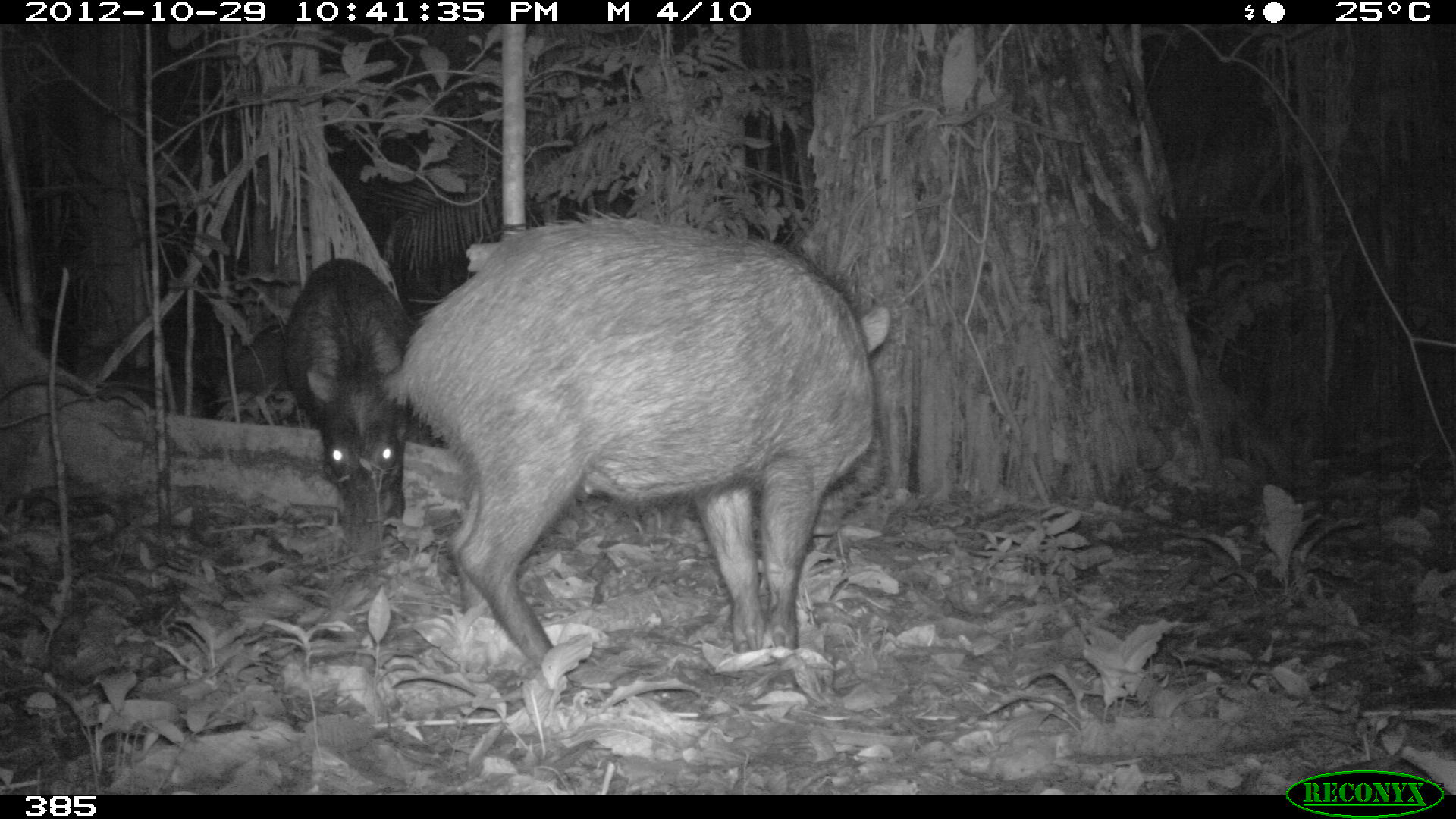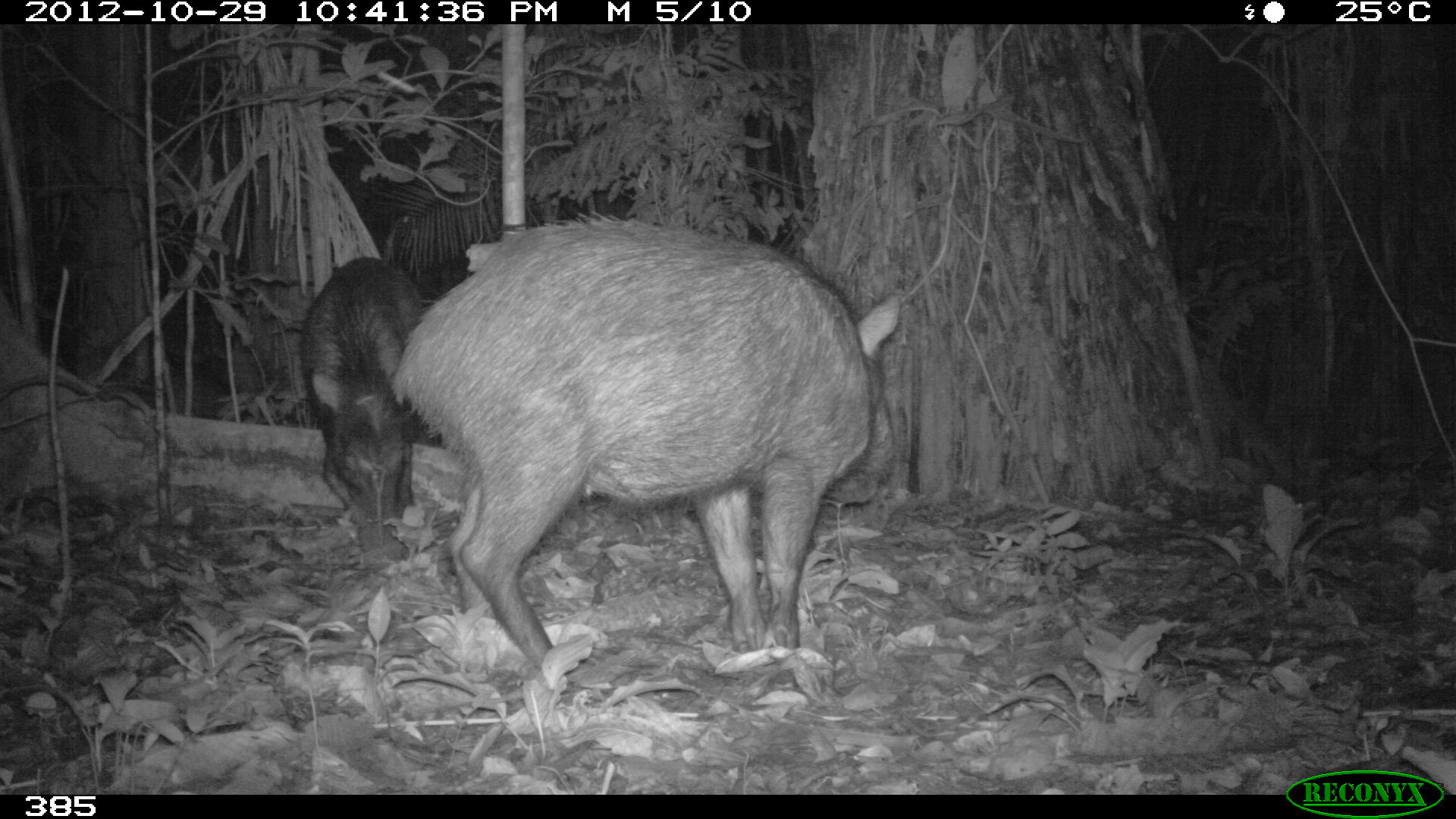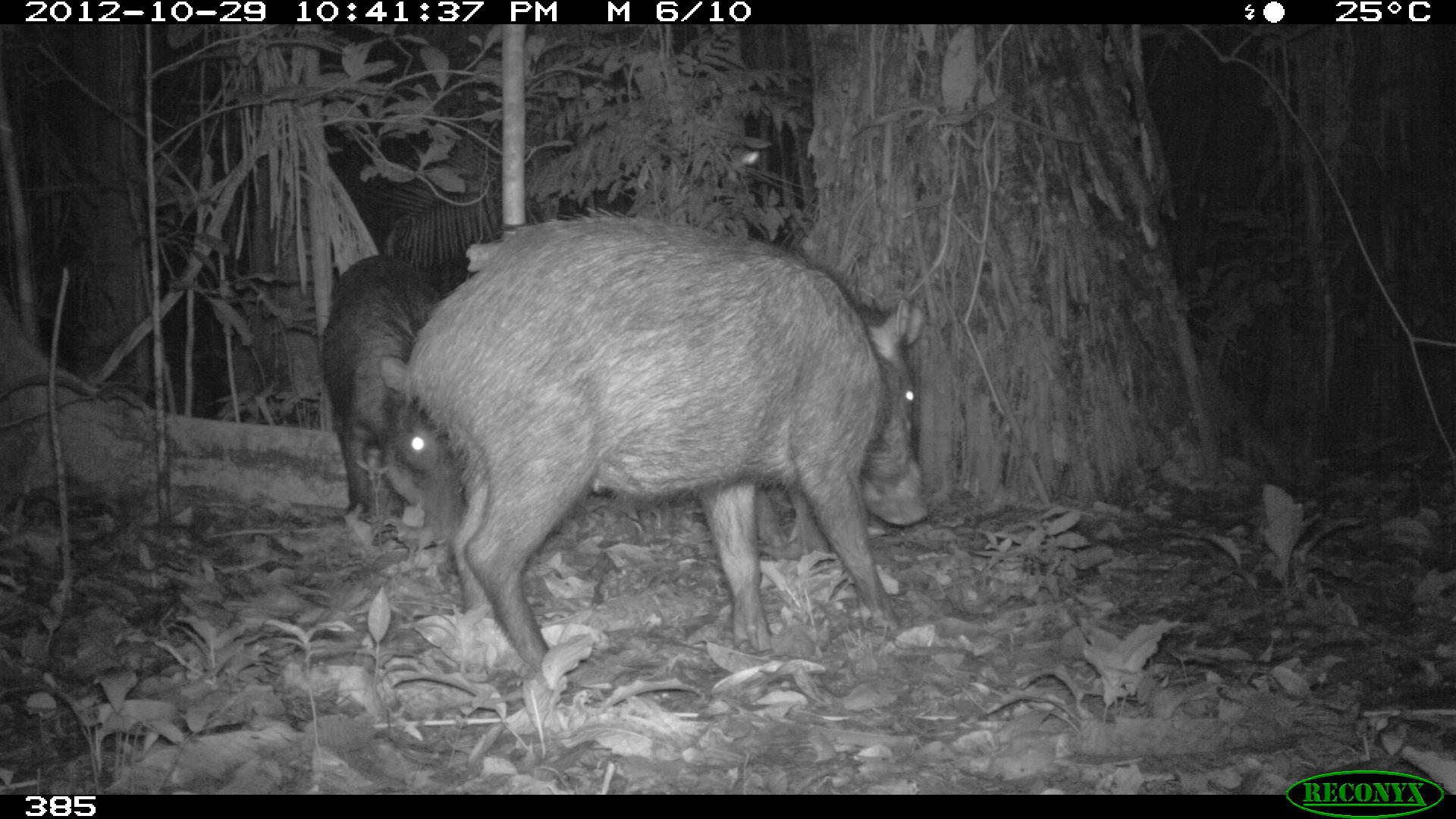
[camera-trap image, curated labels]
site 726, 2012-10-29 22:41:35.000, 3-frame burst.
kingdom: Animalia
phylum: Chordata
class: Mammalia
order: Artiodactyla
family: Tayassuidae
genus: Tayassu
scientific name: Tayassu pecari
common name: white-lipped peccary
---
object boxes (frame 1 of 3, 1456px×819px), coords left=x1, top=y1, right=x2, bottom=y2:
tayassu pecari: left=379, top=208, right=889, bottom=672; left=279, top=254, right=416, bottom=531; left=211, top=321, right=302, bottom=427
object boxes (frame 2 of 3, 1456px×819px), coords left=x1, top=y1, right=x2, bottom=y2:
tayassu pecari: left=386, top=209, right=902, bottom=684; left=295, top=250, right=426, bottom=569